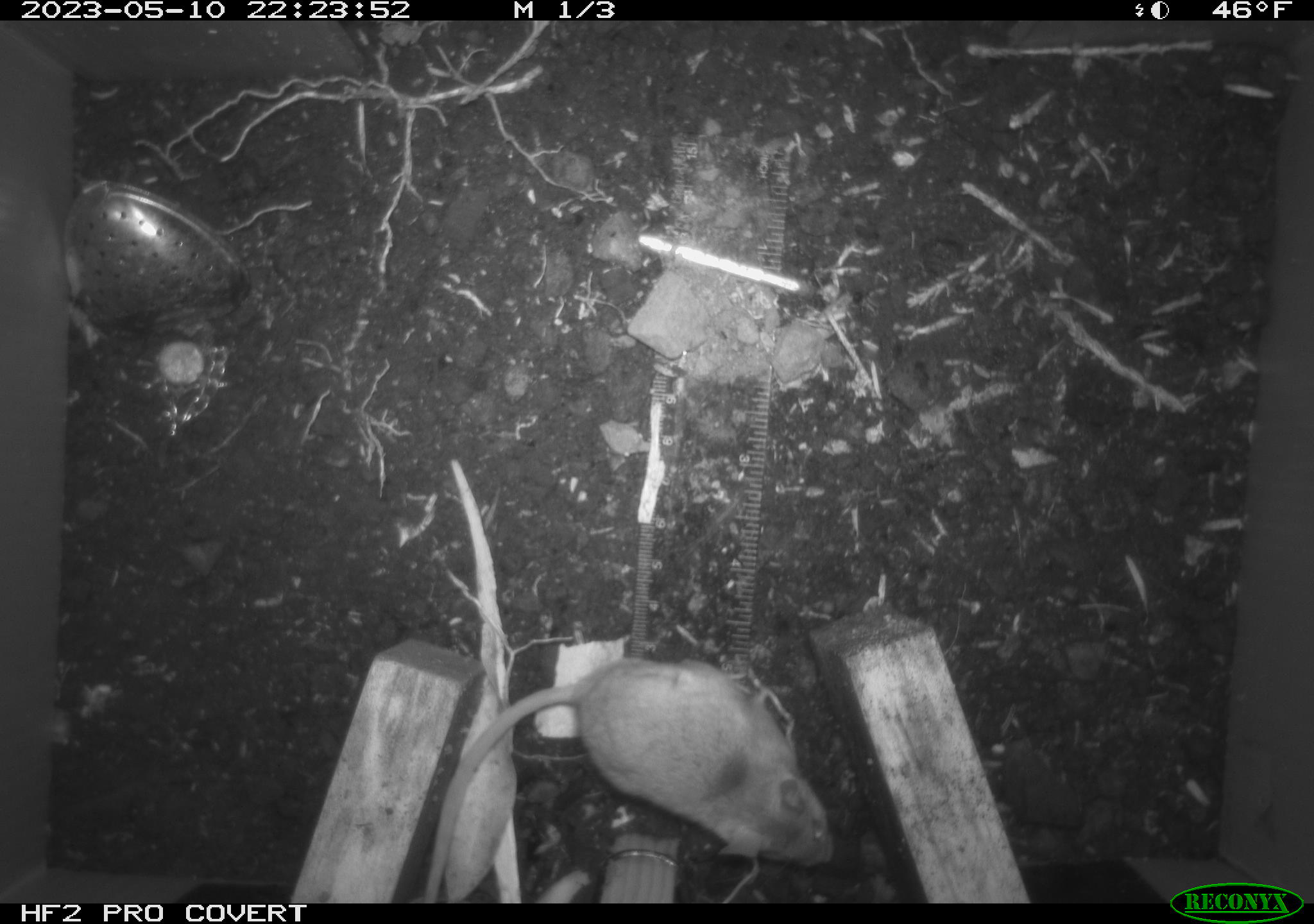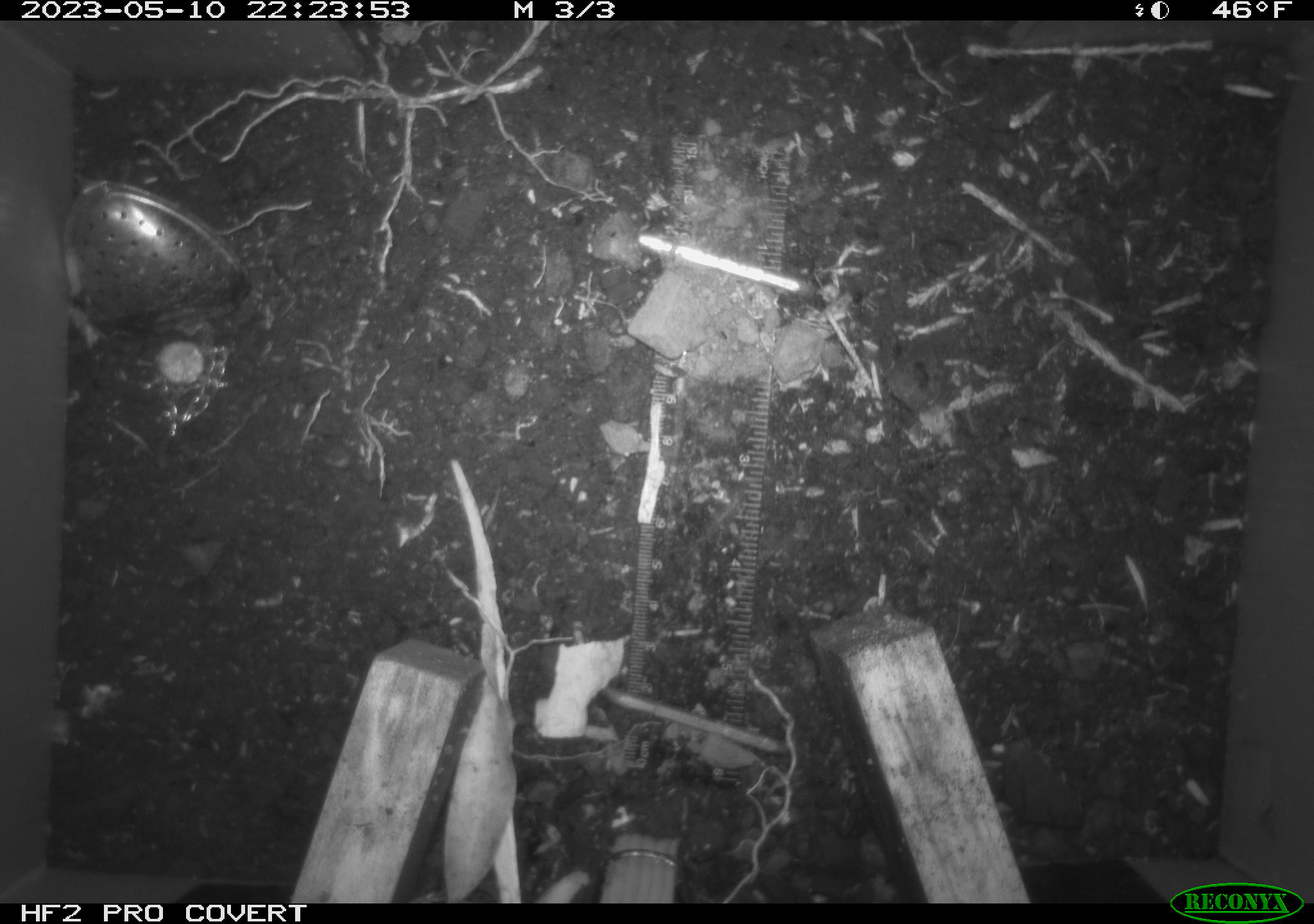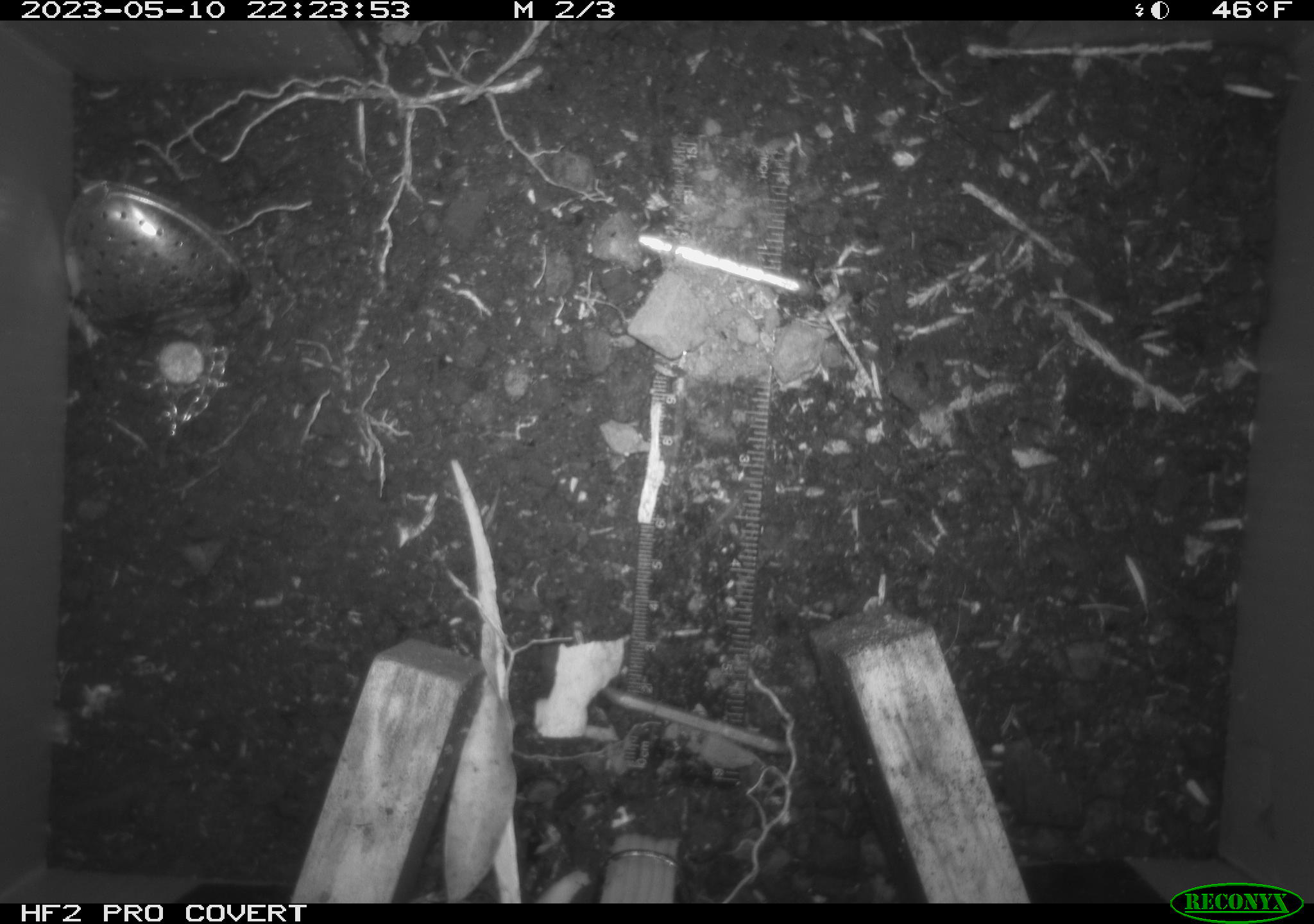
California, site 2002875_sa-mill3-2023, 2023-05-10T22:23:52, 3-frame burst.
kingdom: Animalia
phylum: Chordata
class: Mammalia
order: Rodentia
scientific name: Rodentia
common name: mouse species